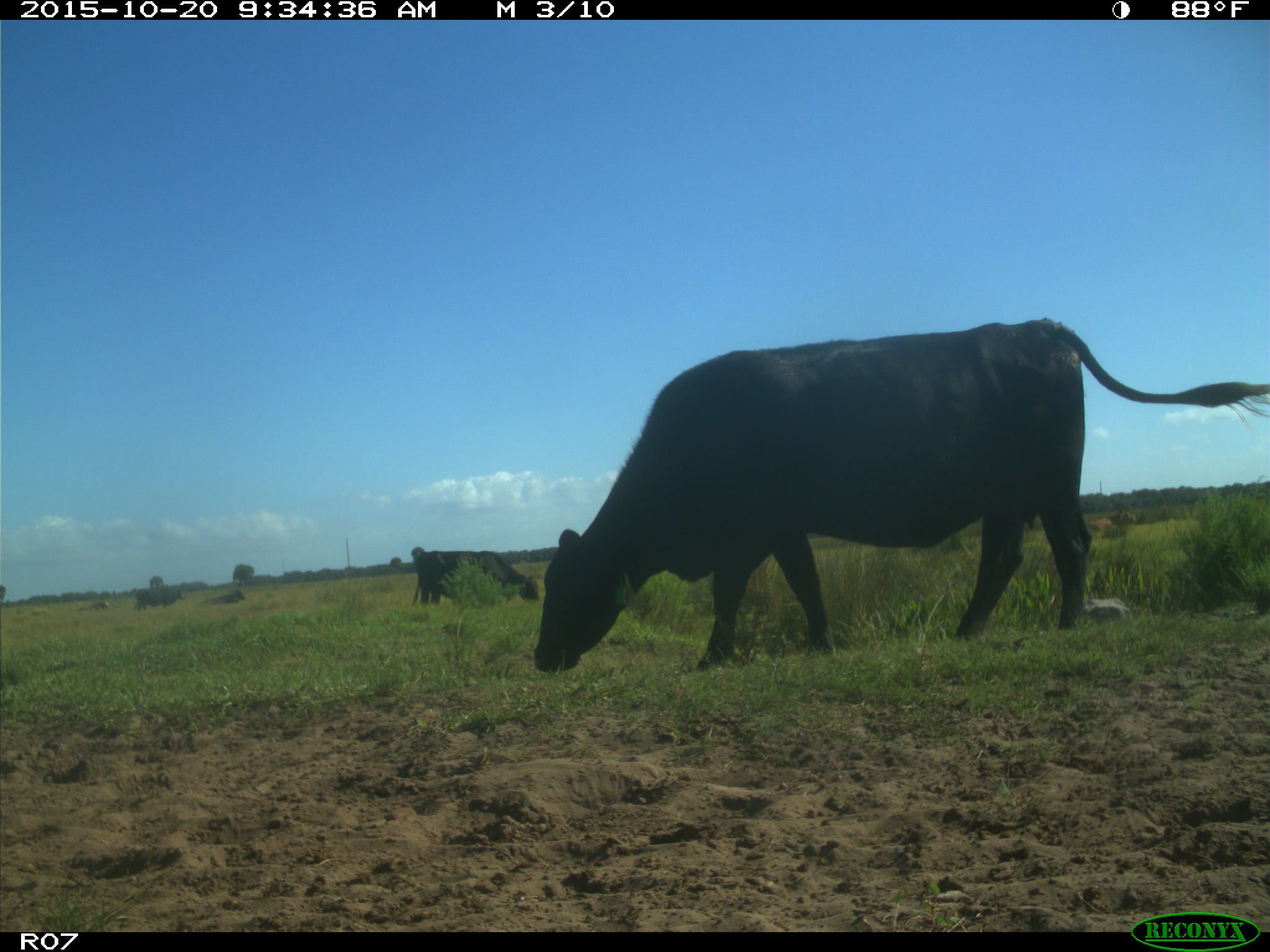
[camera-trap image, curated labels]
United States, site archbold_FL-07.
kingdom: Animalia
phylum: Chordata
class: Mammalia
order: Artiodactyla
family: Bovidae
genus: Bos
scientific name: Bos taurus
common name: domestic cow